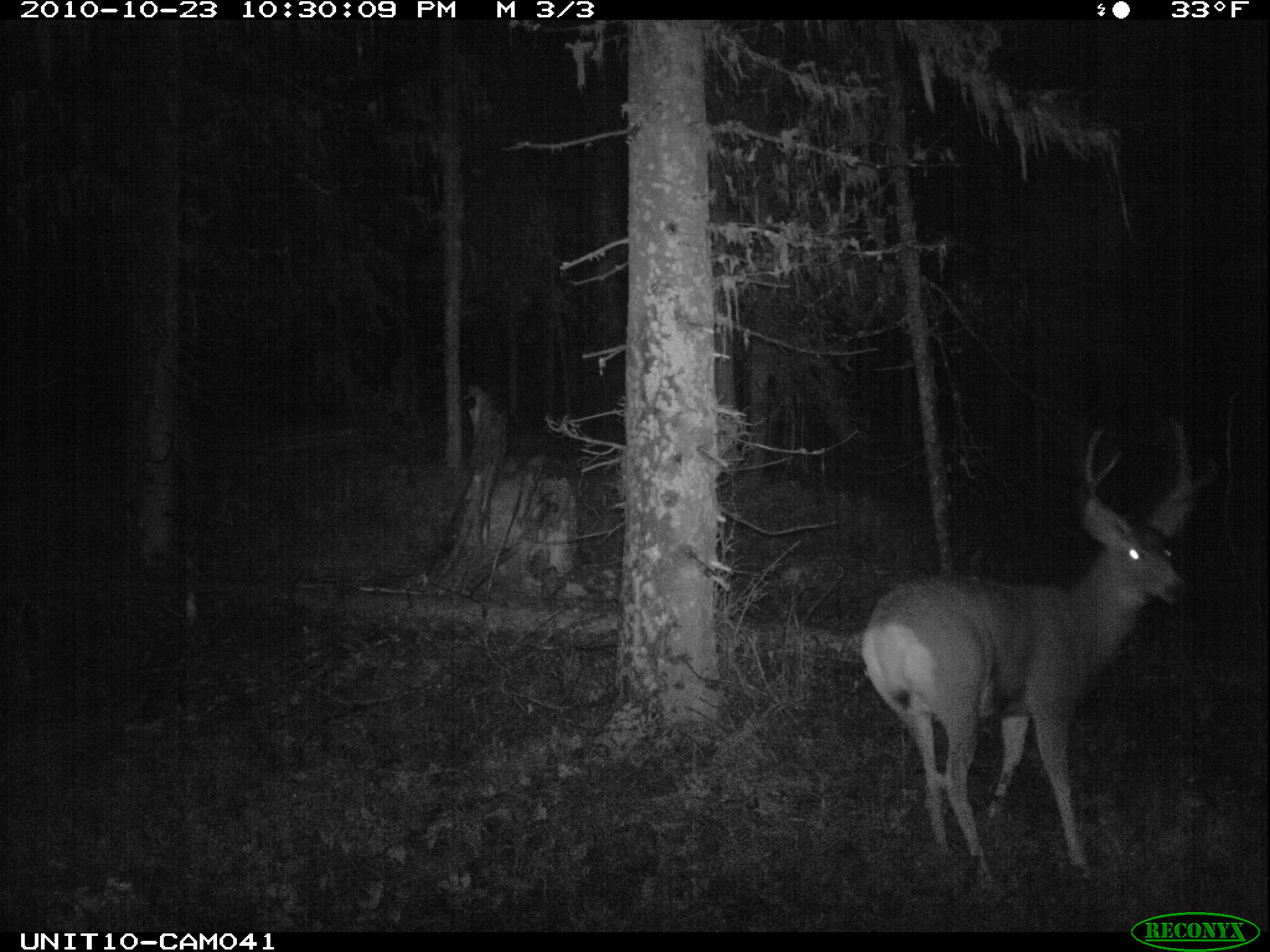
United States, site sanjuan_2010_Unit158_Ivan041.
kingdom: Animalia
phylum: Chordata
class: Mammalia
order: Artiodactyla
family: Cervidae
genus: Odocoileus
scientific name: Odocoileus hemionus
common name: mule deer